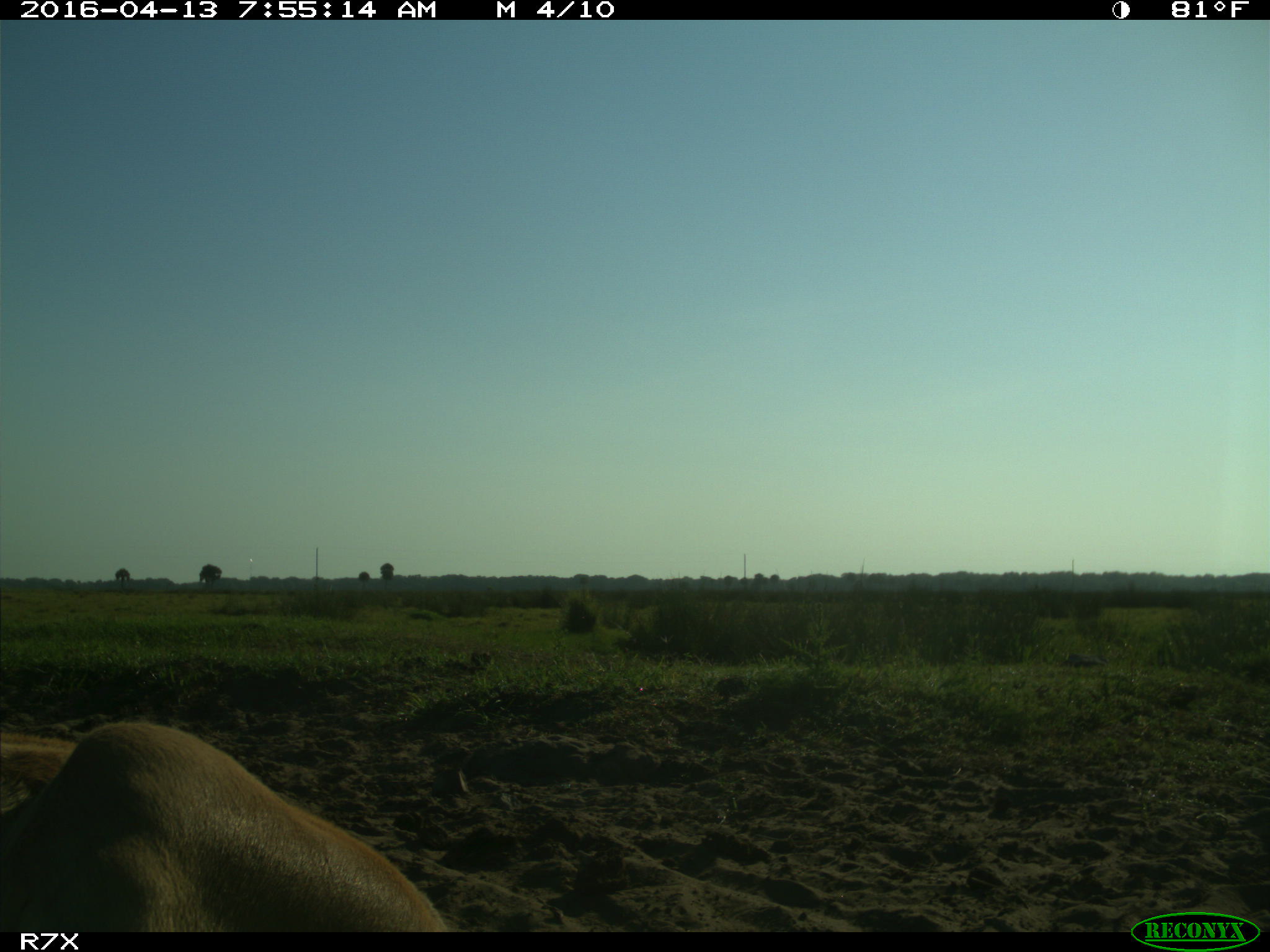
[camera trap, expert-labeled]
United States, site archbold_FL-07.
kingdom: Animalia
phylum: Chordata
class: Mammalia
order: Artiodactyla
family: Bovidae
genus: Bos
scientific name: Bos taurus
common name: domestic cow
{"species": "Bos taurus (domestic cow)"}